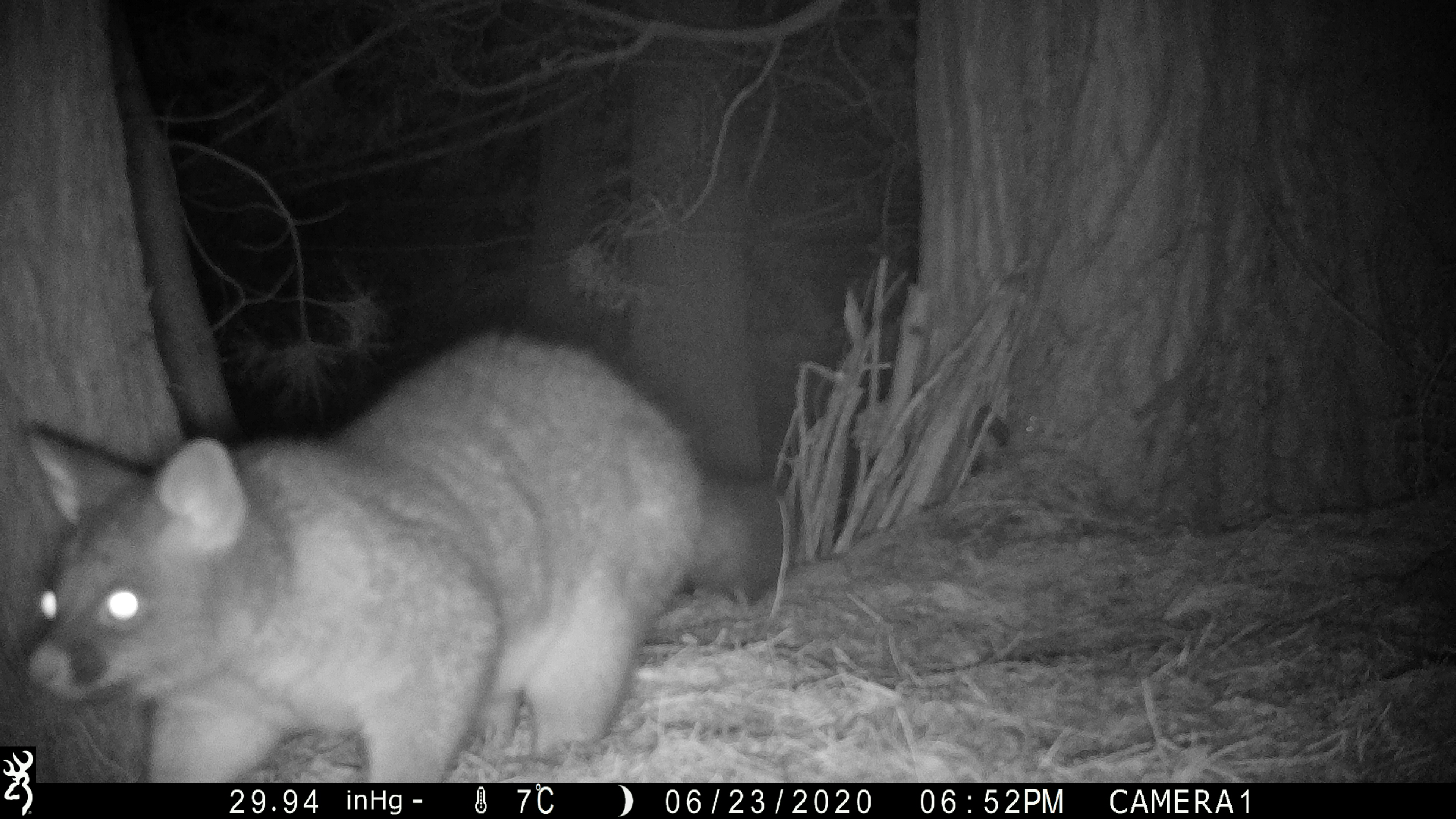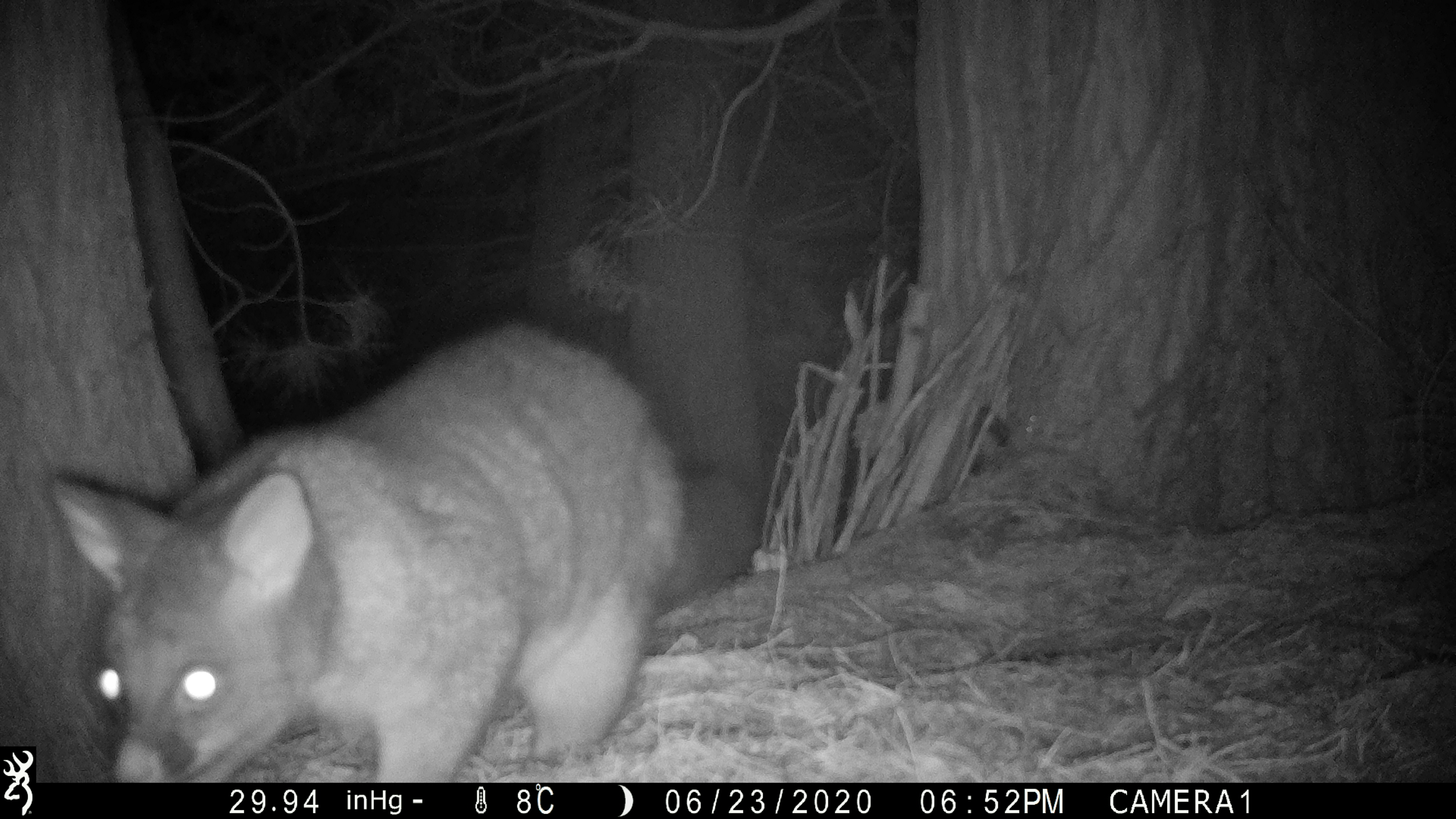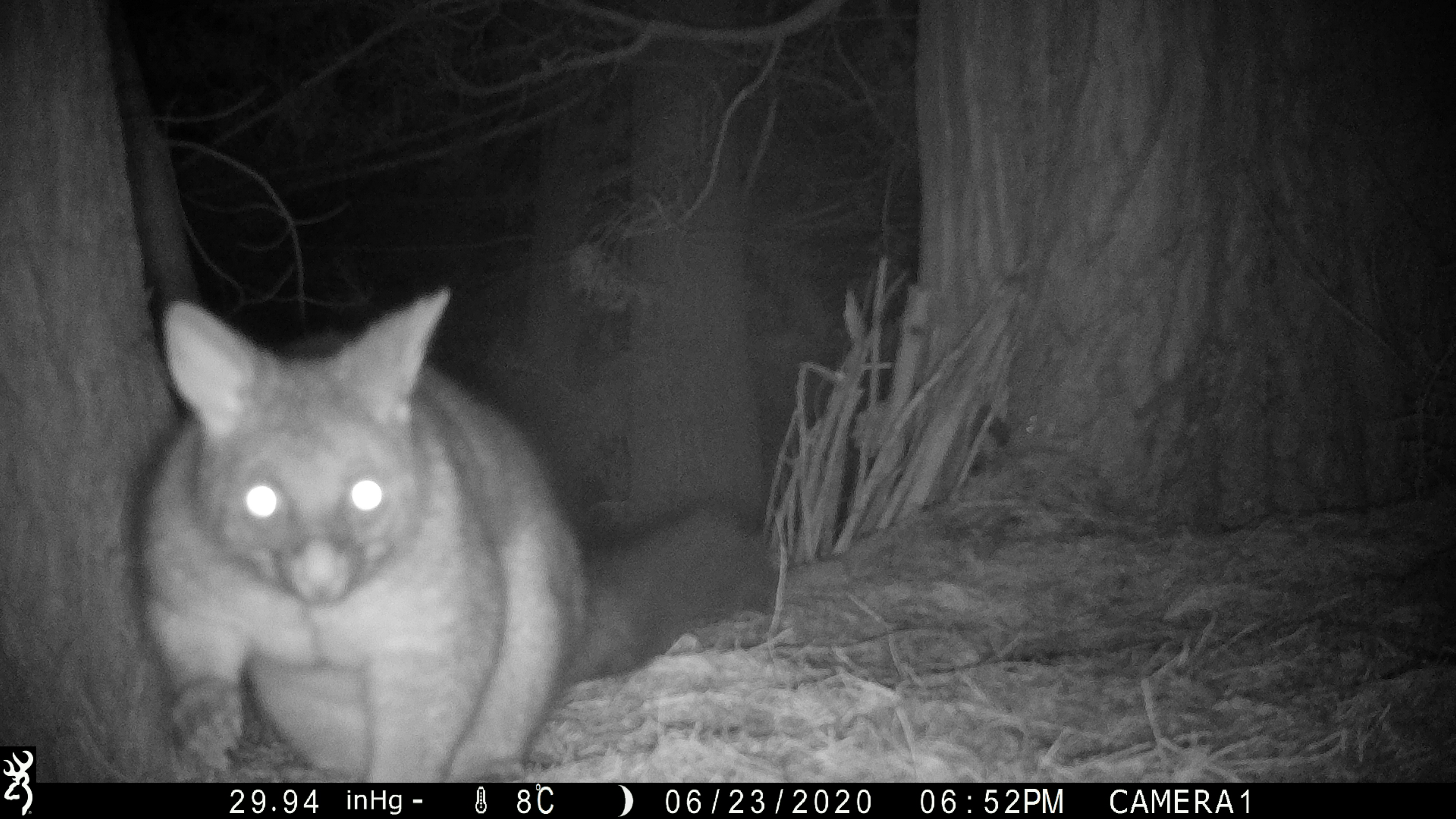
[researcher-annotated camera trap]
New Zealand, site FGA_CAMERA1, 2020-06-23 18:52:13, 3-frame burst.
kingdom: Animalia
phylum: Chordata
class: Mammalia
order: Diprotodontia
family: Phalangeridae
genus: Trichosurus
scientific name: Trichosurus vulpecula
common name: common brushtail possum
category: possum